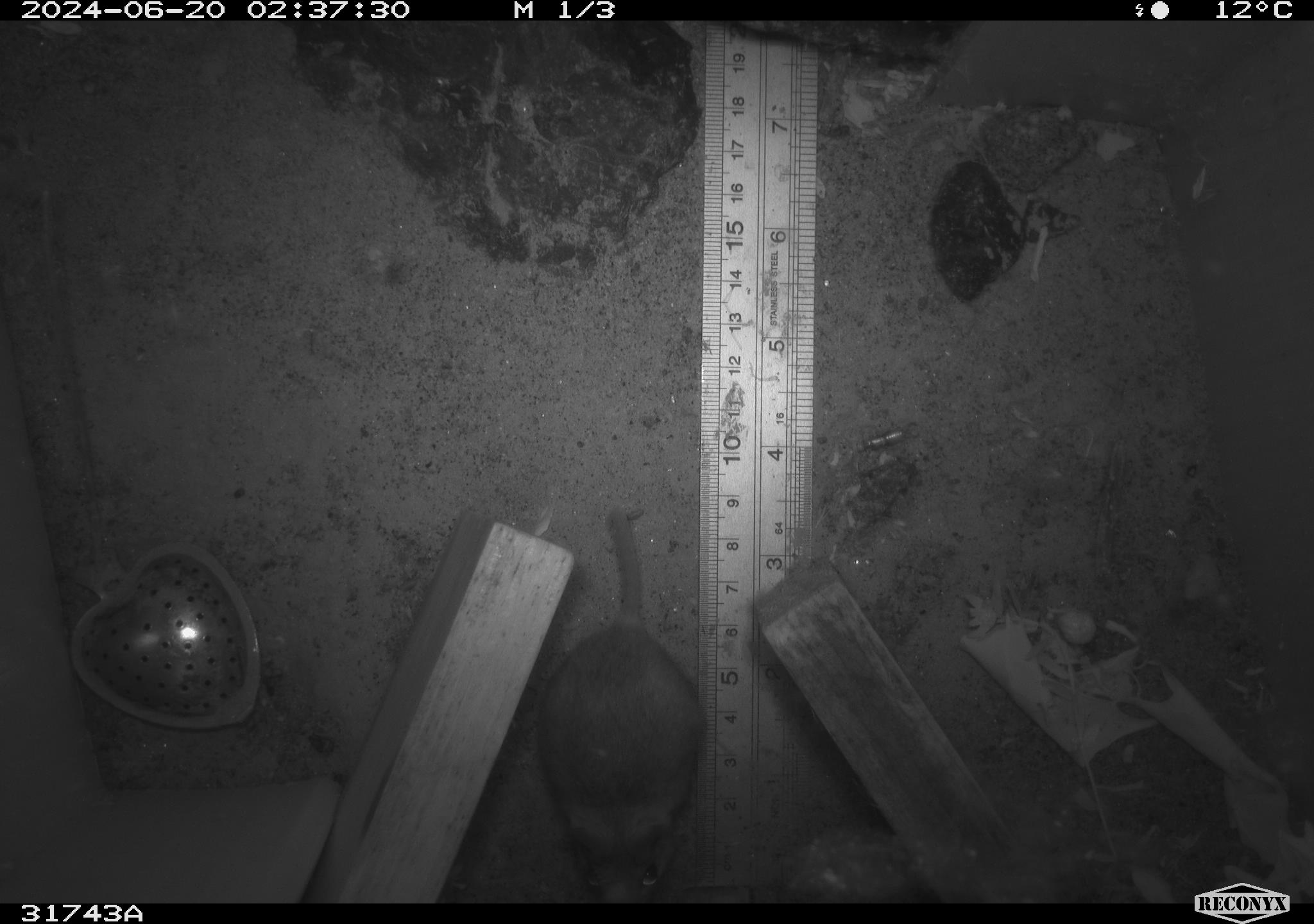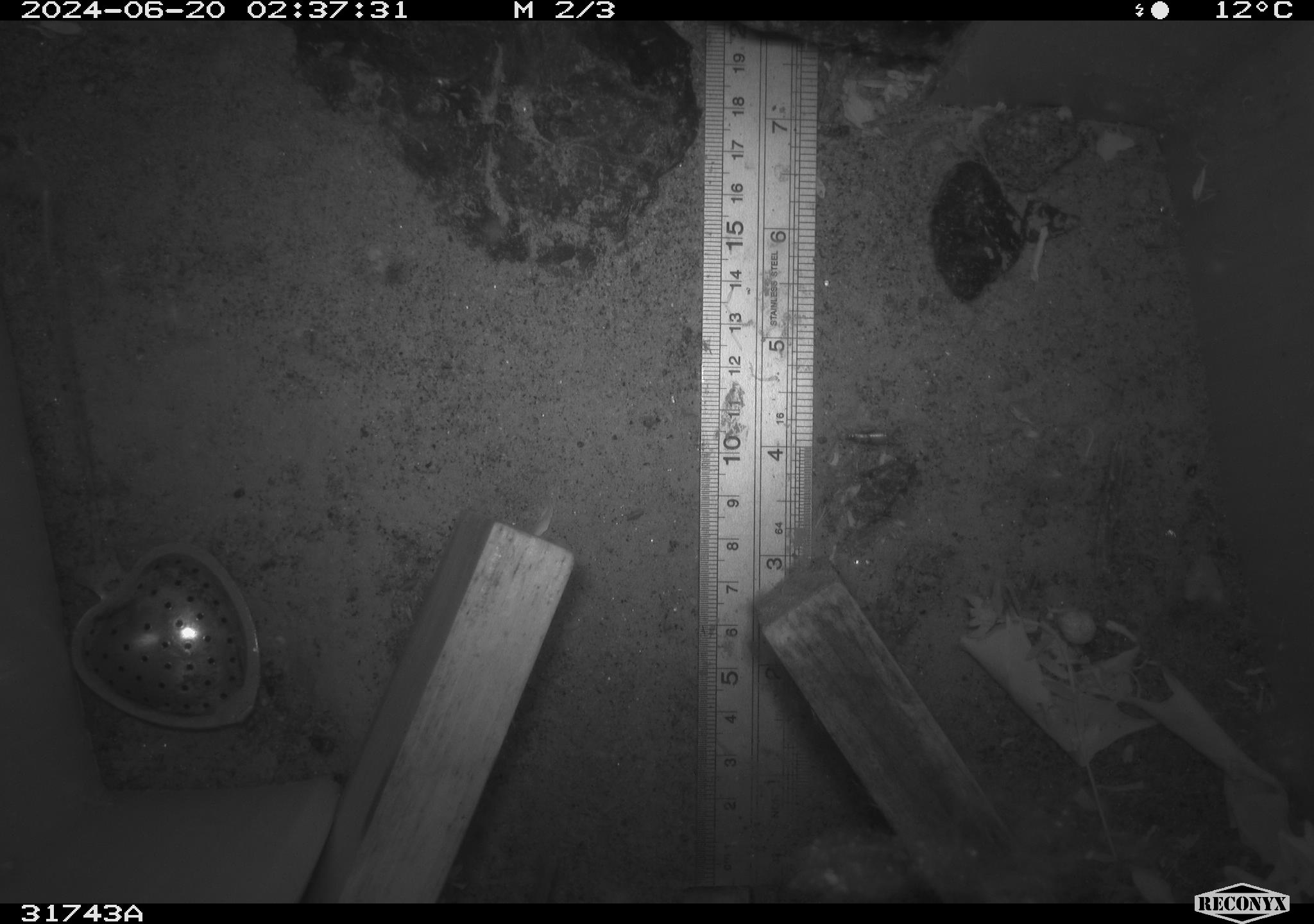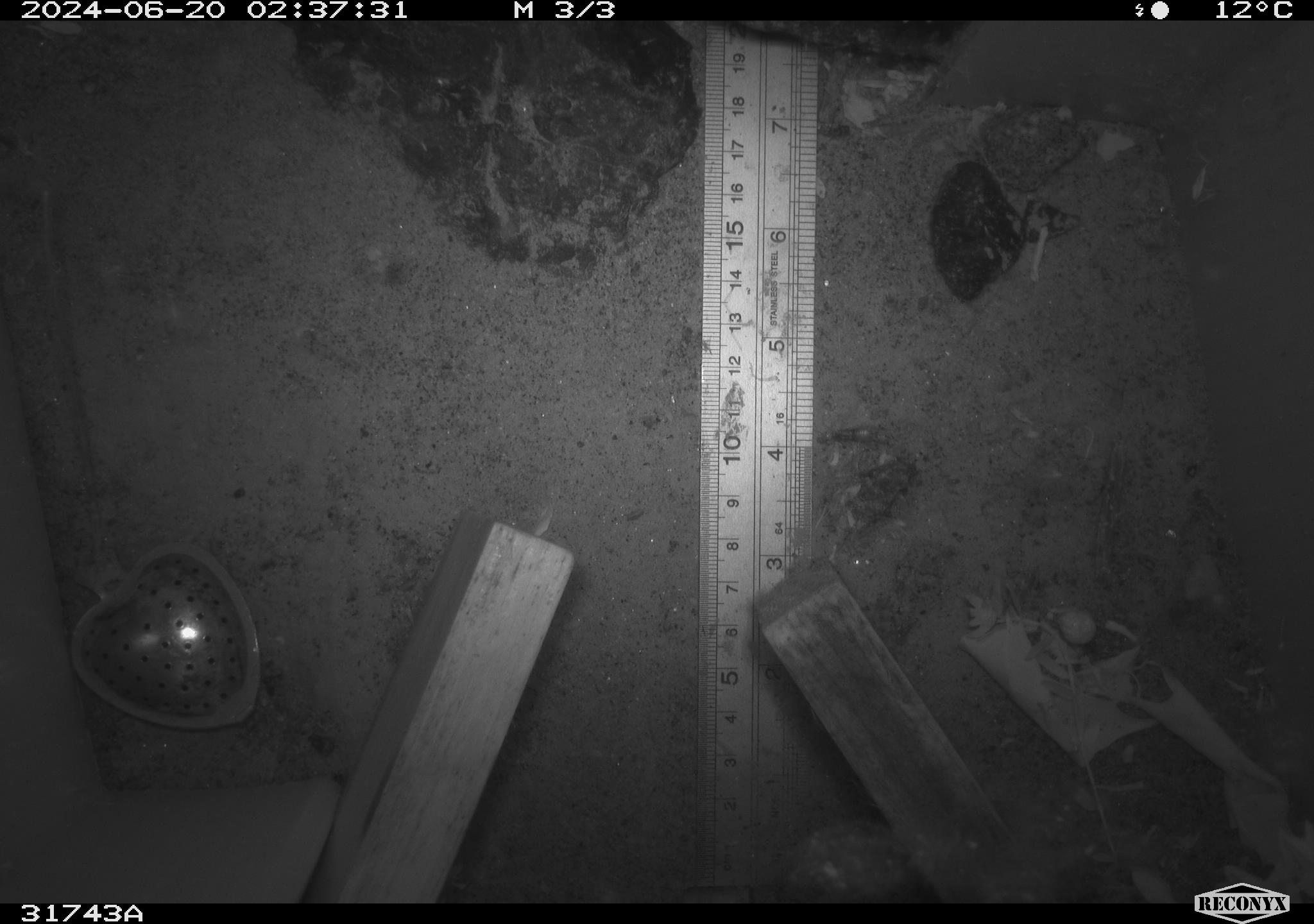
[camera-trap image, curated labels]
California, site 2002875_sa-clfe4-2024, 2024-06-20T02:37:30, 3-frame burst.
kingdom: Animalia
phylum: Chordata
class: Mammalia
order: Rodentia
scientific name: Rodentia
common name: rodent